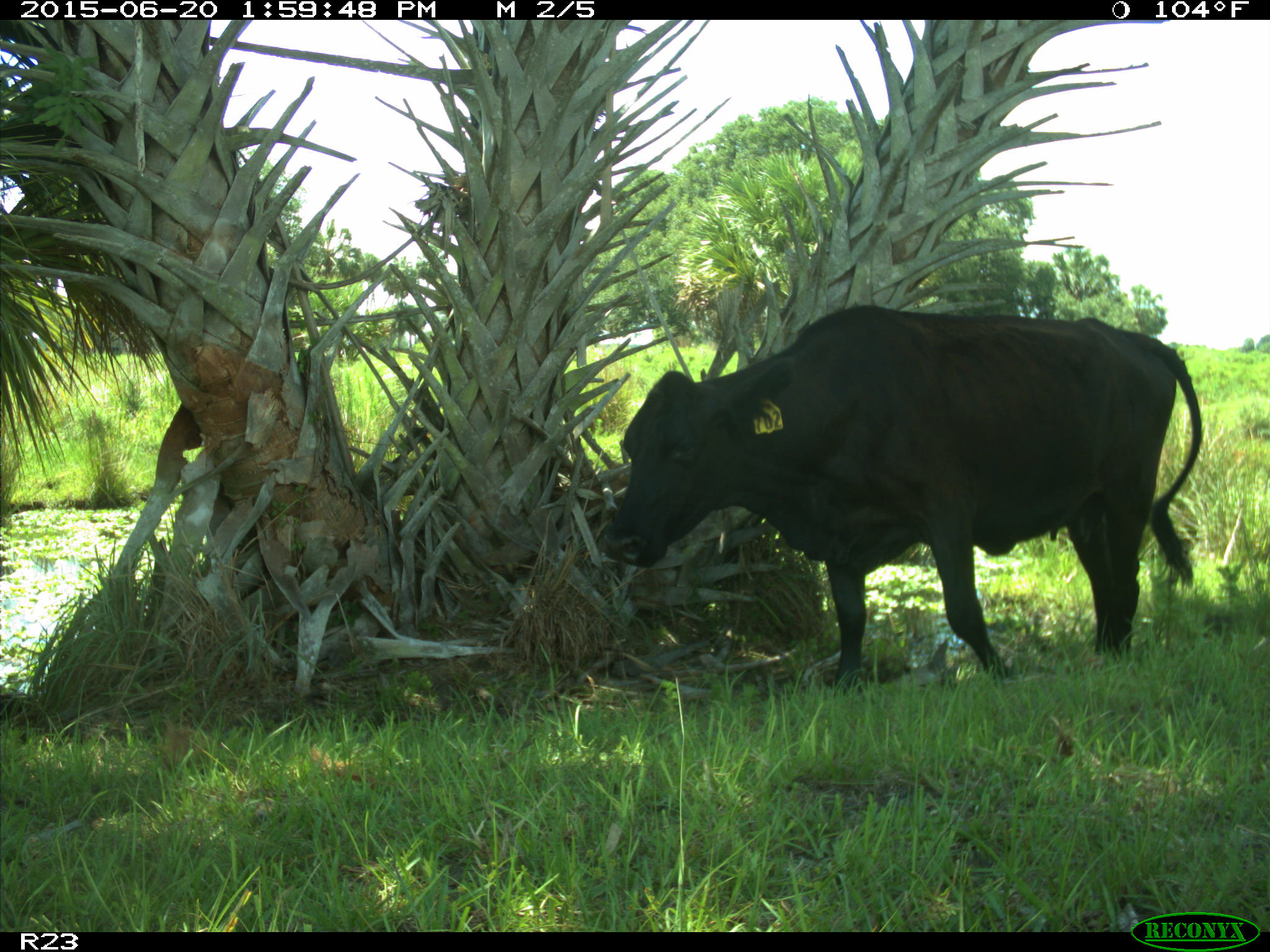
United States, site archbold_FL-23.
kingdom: Animalia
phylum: Chordata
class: Mammalia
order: Artiodactyla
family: Bovidae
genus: Bos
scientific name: Bos taurus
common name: domestic cow